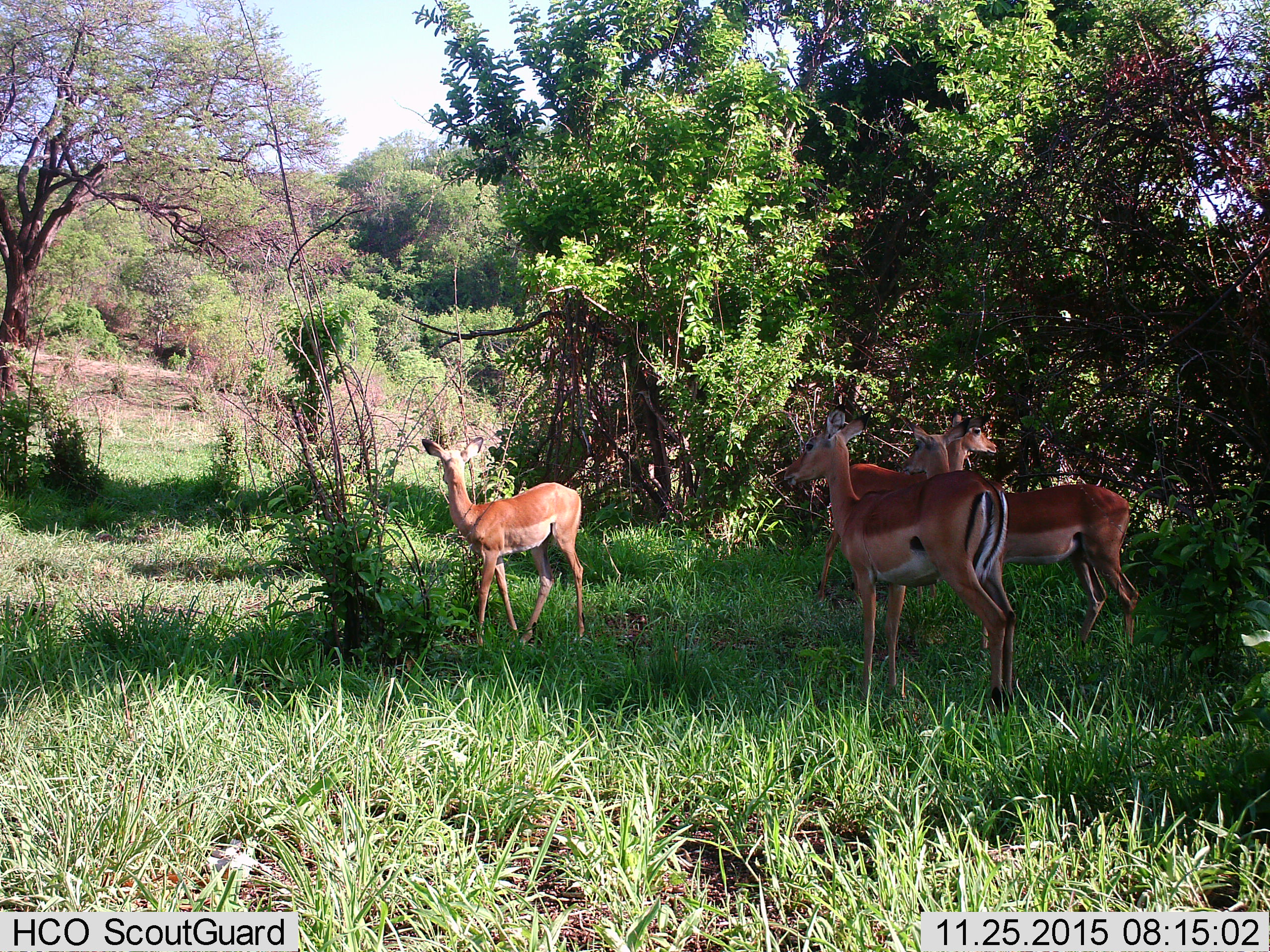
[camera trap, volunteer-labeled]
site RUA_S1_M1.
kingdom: Animalia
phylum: Chordata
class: Mammalia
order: Artiodactyla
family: Bovidae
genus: Aepyceros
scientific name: Aepyceros melampus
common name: impala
Impala (Aepyceros melampus), count 4. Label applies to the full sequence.